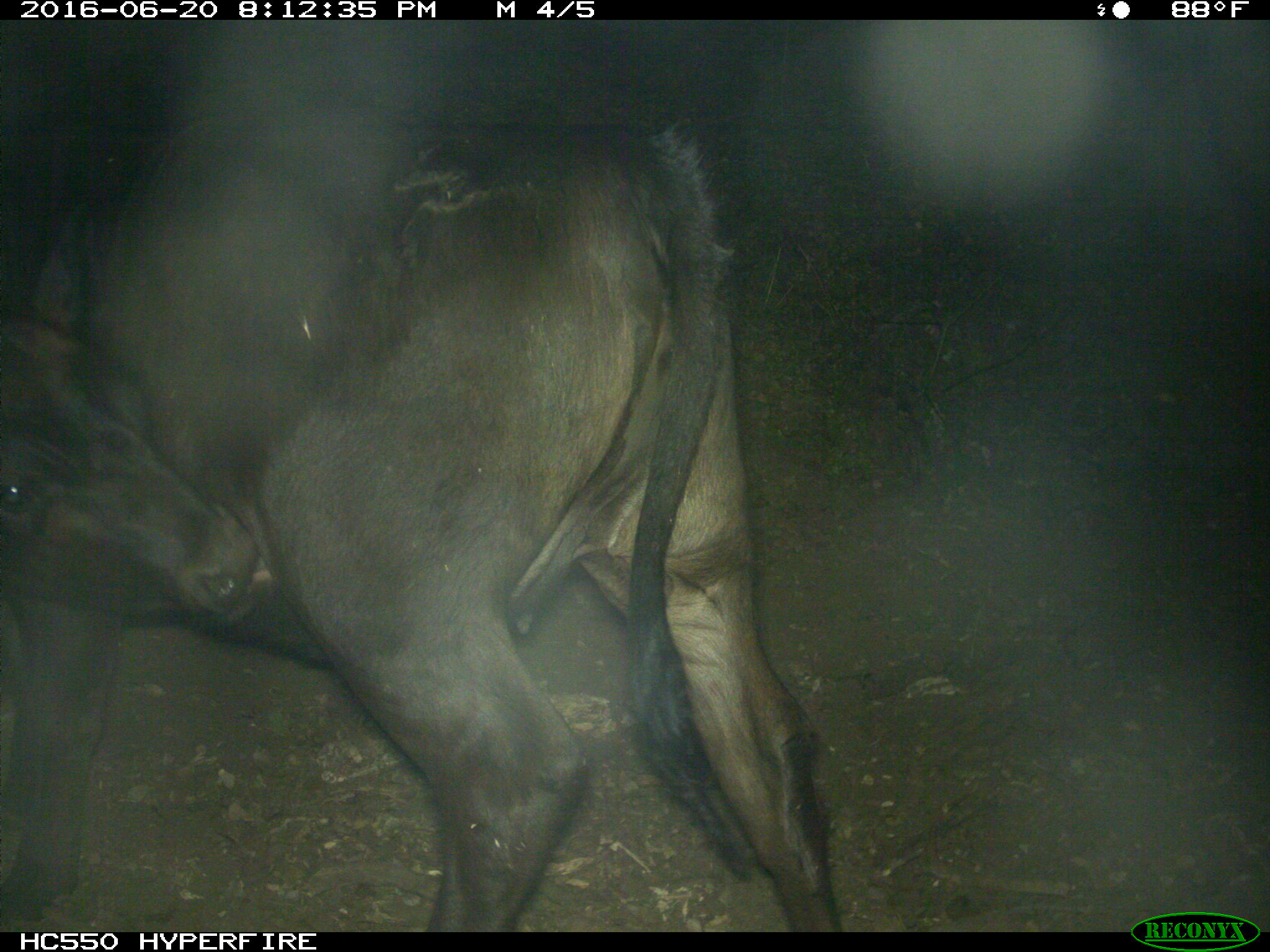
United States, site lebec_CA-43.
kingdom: Animalia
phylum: Chordata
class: Mammalia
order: Artiodactyla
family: Bovidae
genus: Bos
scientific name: Bos taurus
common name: domestic cow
Bos taurus (domestic cow).